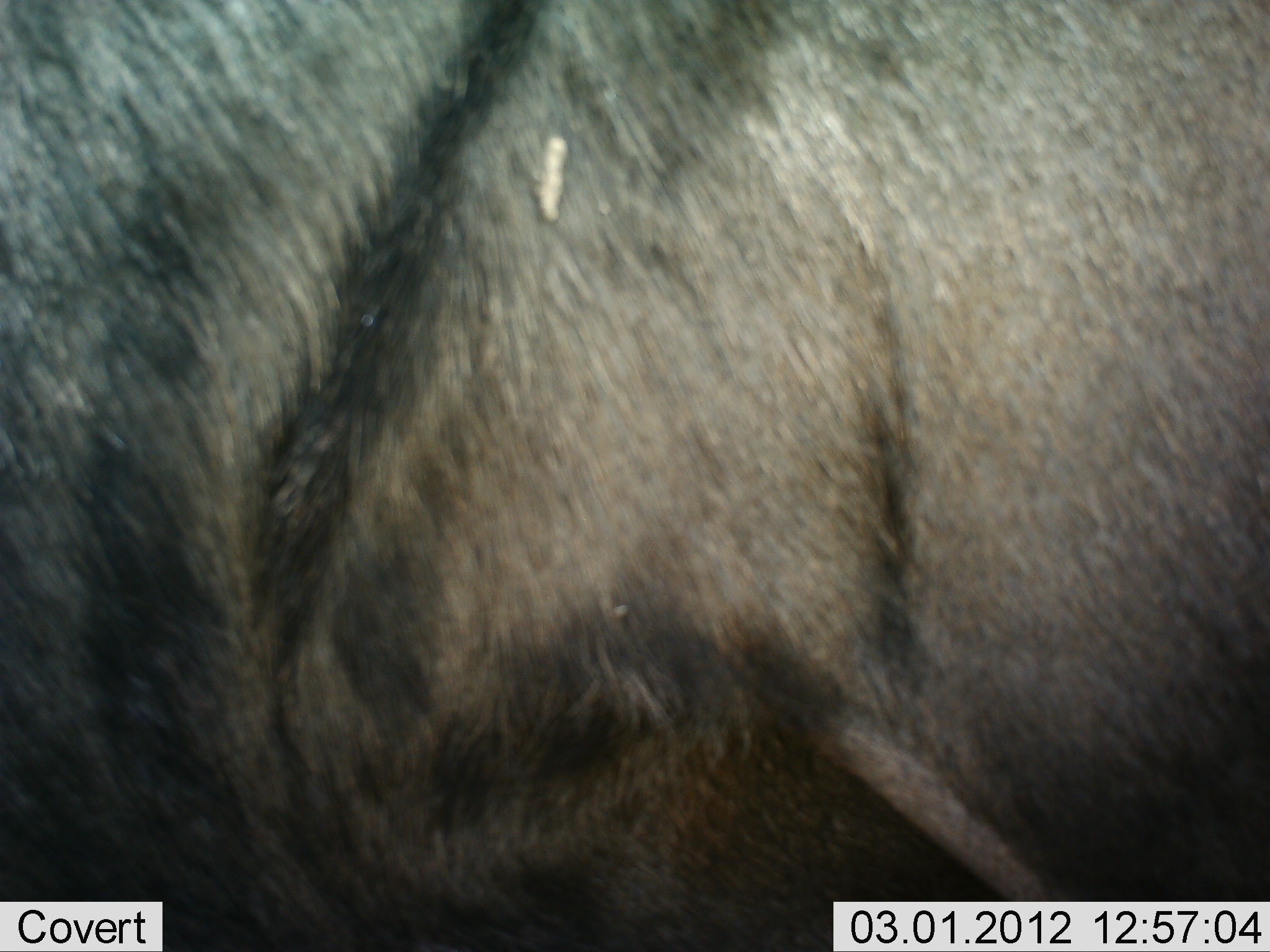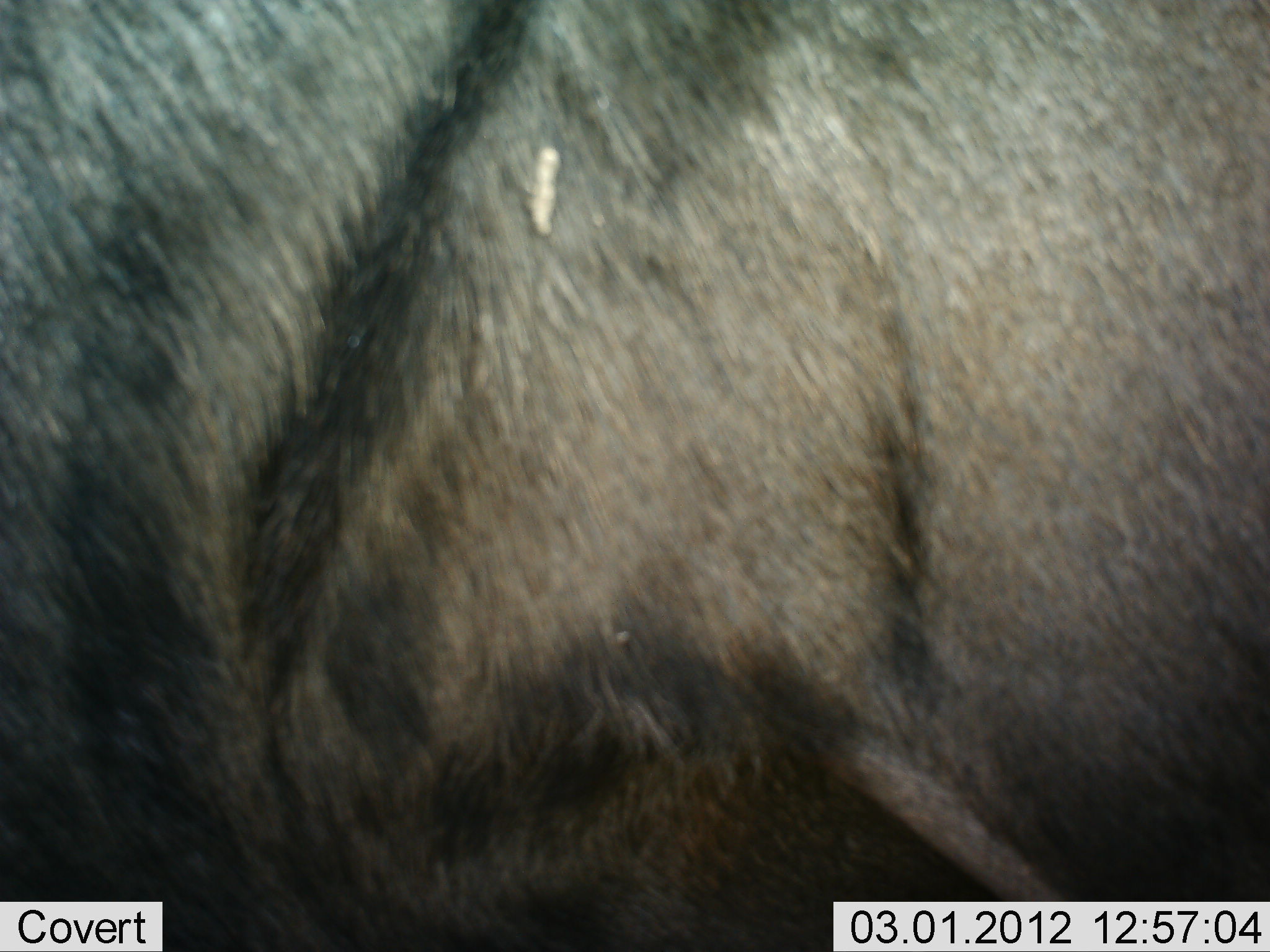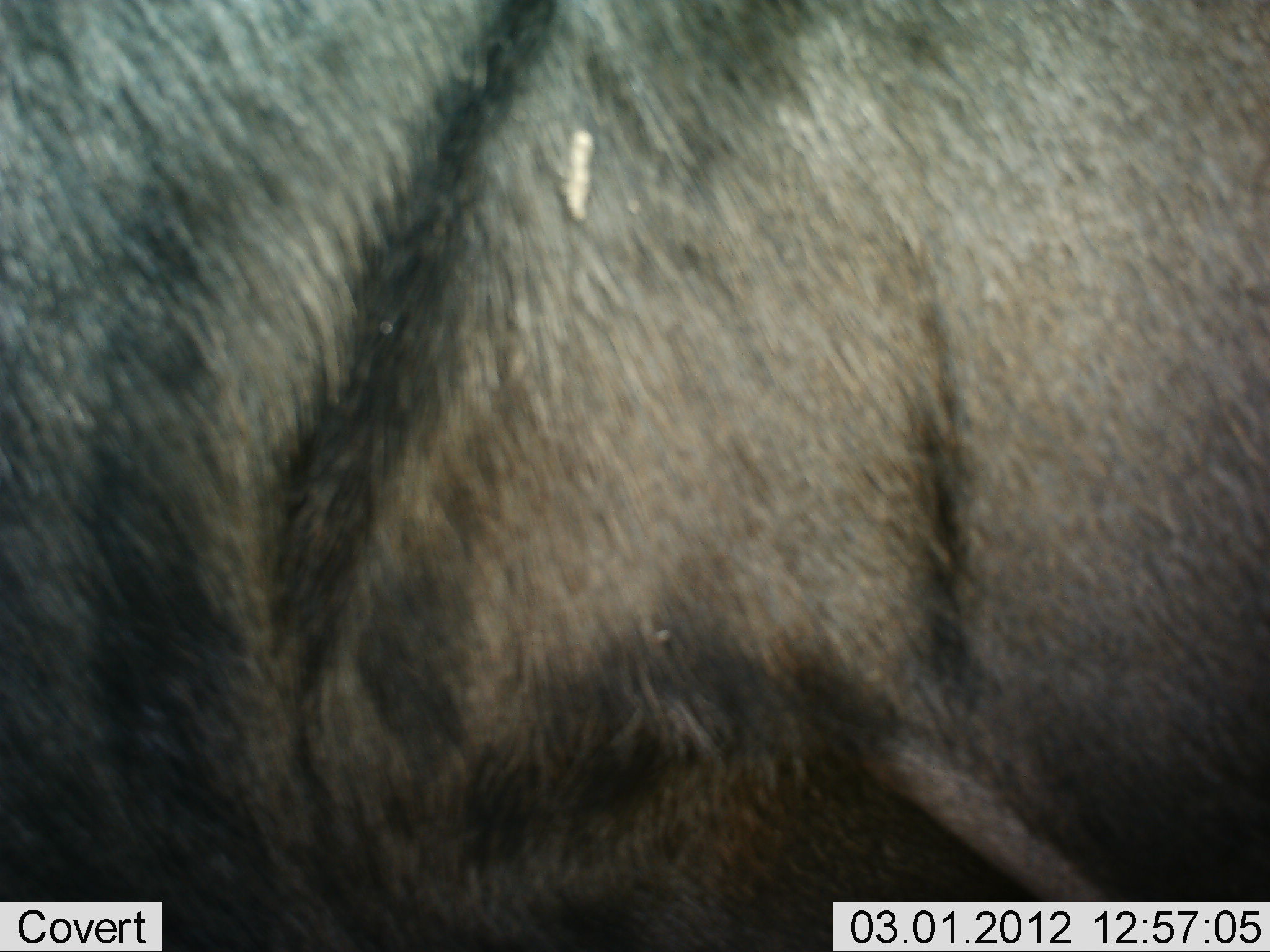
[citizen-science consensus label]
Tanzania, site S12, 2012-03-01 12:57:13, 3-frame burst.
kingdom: Animalia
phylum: Chordata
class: Mammalia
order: Artiodactyla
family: Bovidae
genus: Connochaetes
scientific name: Connochaetes taurinus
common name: blue wildebeest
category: wildebeest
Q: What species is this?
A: Wildebeest (blue wildebeest) (Connochaetes taurinus).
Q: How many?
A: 1.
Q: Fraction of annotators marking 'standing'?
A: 95%.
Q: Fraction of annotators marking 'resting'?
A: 0%.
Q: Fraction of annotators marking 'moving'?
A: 0%.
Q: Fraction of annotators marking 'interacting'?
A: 5%.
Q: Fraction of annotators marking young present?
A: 0%.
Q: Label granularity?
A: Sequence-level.